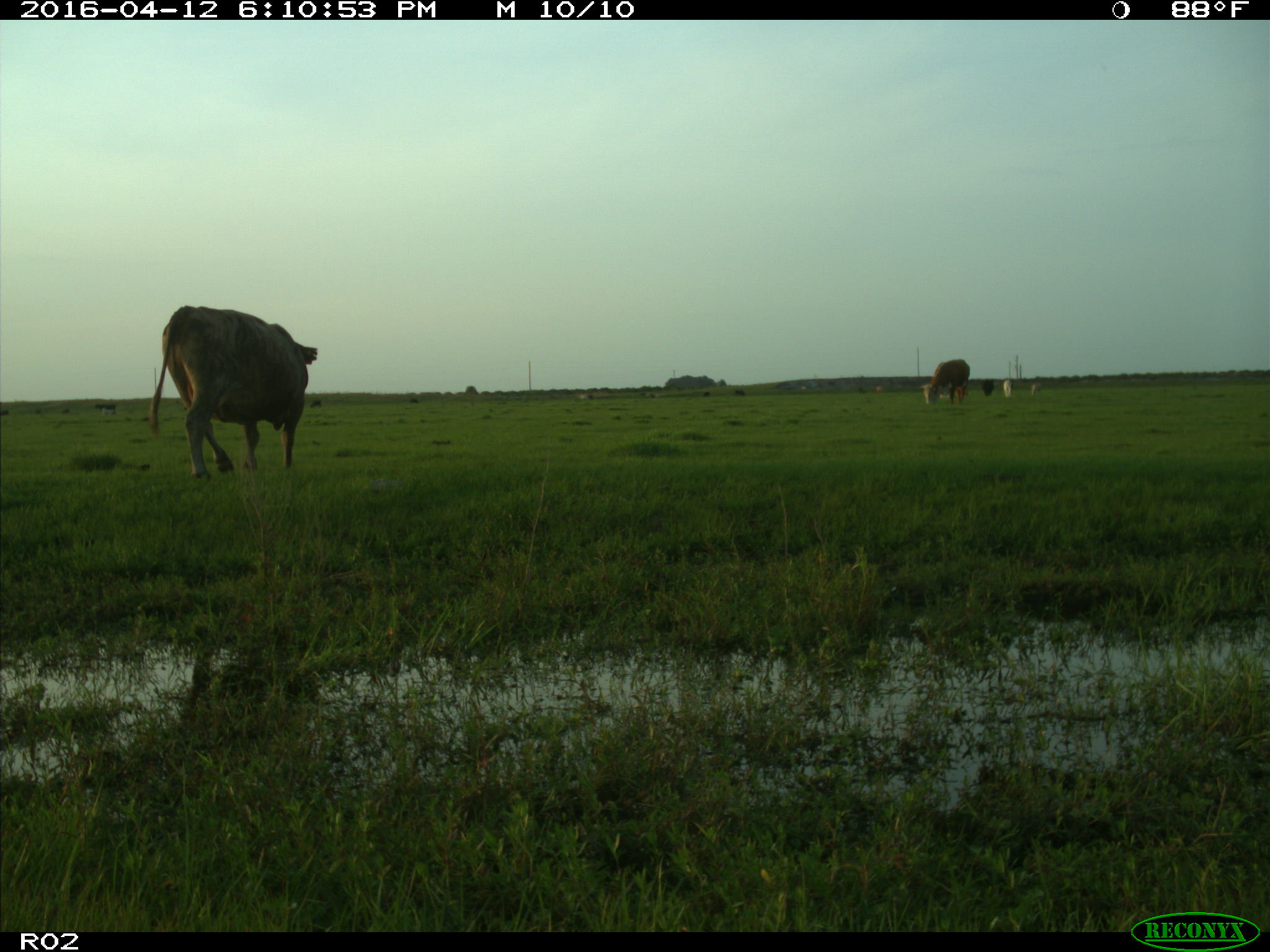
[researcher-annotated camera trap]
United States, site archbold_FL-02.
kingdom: Animalia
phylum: Chordata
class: Mammalia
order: Artiodactyla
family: Bovidae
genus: Bos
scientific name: Bos taurus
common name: domestic cow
Bos taurus (domestic cow).